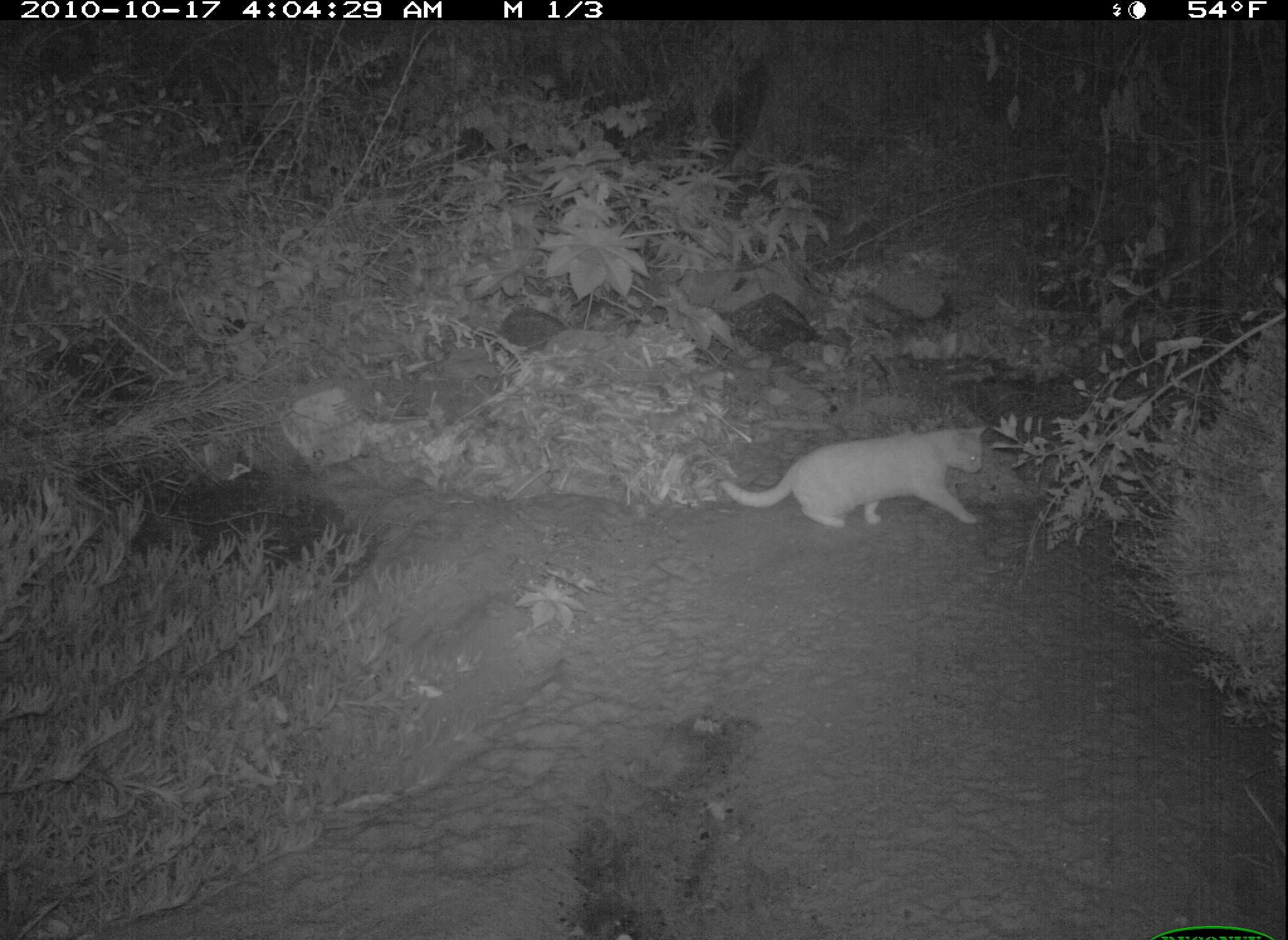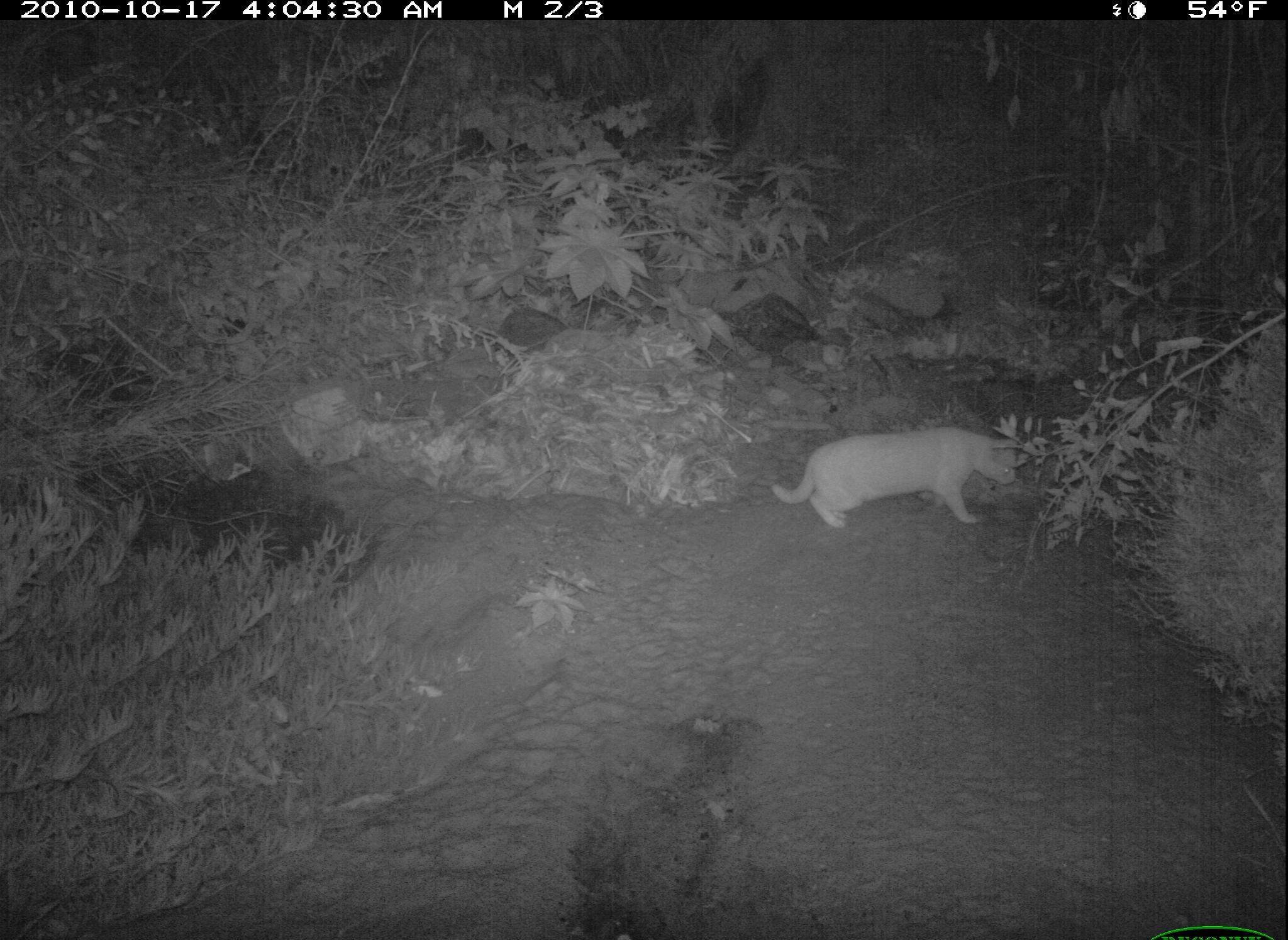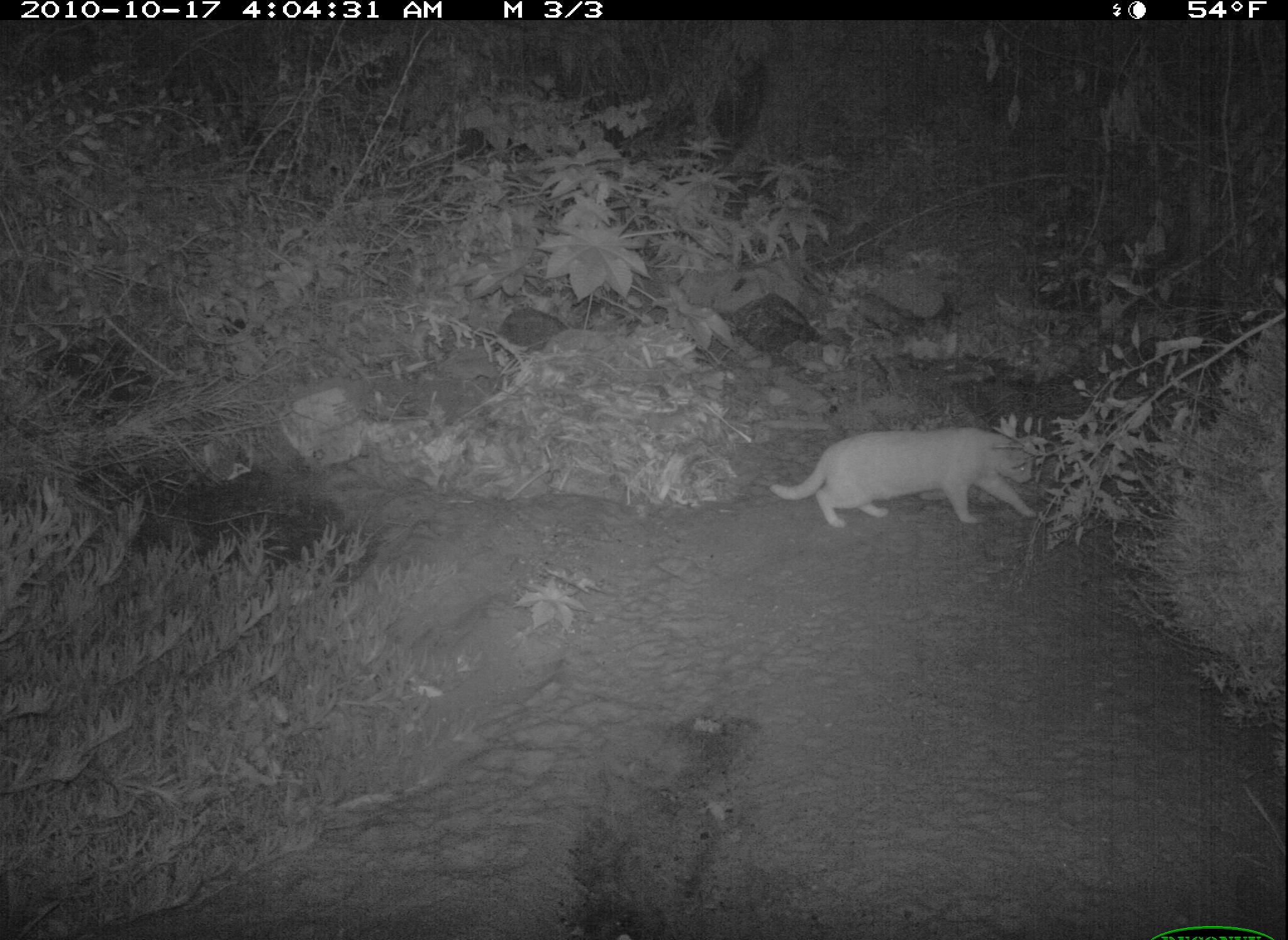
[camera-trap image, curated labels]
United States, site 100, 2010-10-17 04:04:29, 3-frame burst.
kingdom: Animalia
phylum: Chordata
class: Mammalia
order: Carnivora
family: Felidae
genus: Felis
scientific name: Felis catus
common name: cat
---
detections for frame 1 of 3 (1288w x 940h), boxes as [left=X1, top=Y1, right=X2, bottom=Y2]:
cat: [left=710, top=416, right=1002, bottom=535]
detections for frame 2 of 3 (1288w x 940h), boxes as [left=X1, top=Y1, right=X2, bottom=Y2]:
cat: [left=758, top=414, right=1026, bottom=541]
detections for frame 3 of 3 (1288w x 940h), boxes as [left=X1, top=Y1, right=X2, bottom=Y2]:
cat: [left=760, top=408, right=1084, bottom=557]